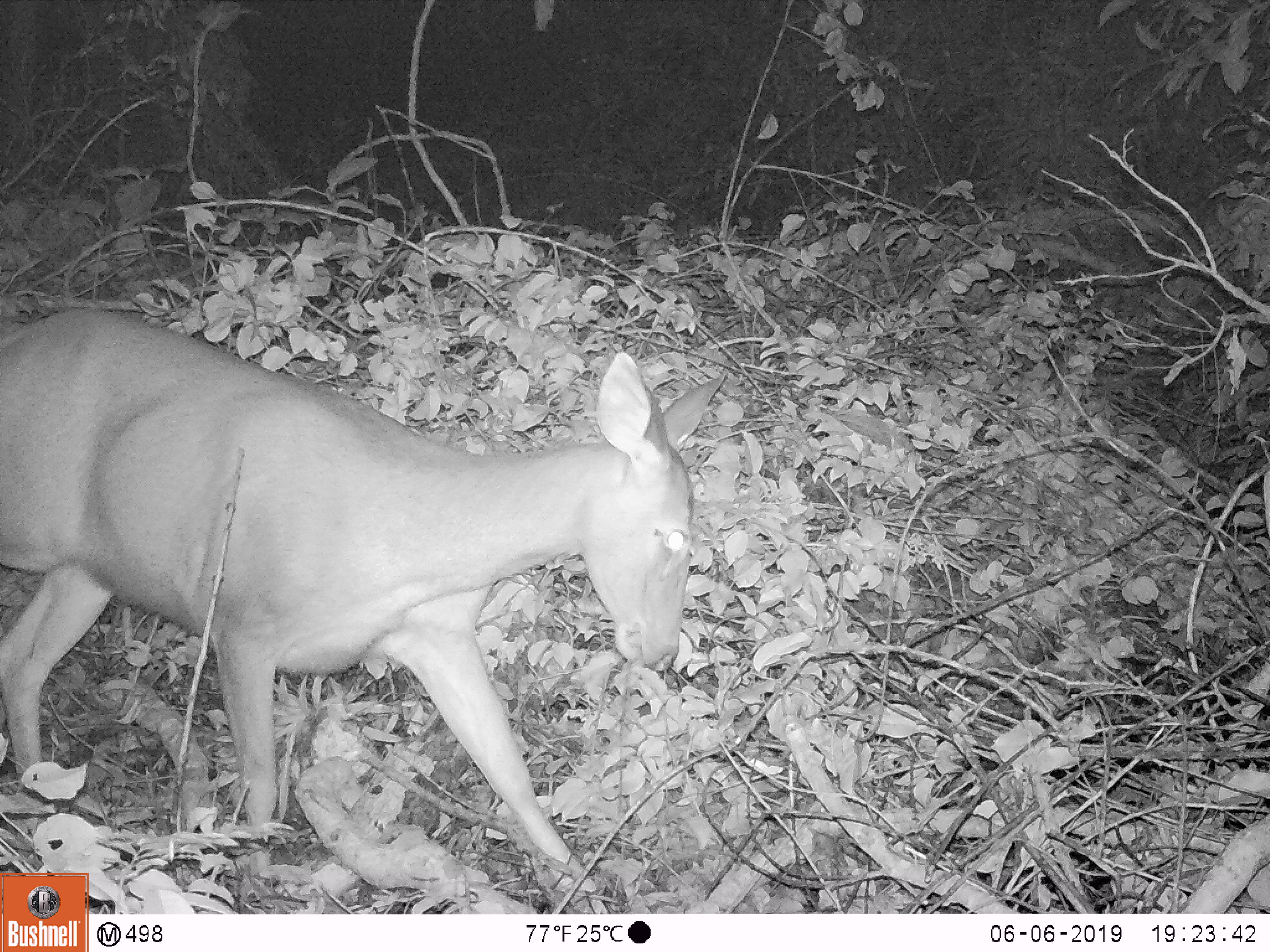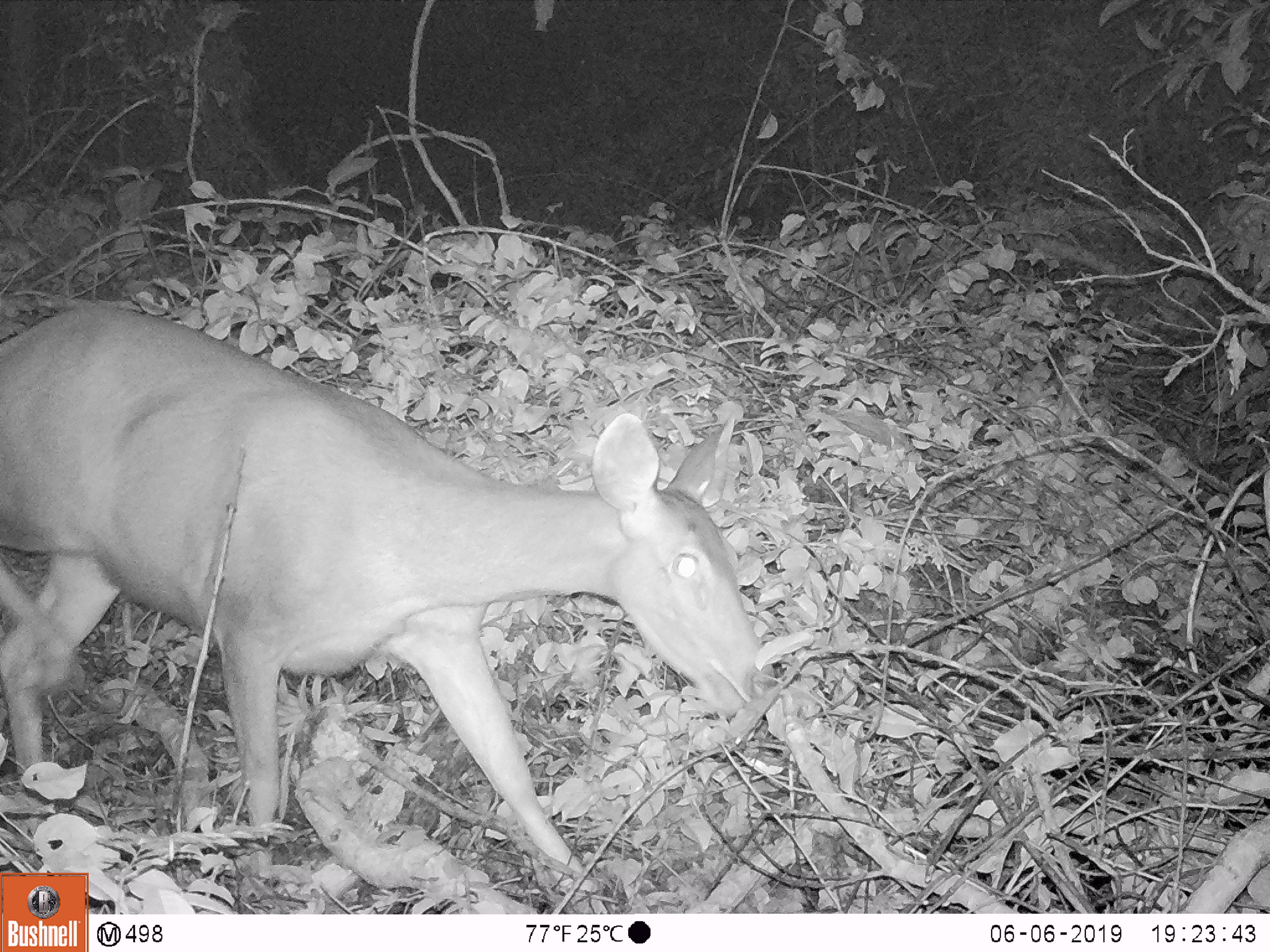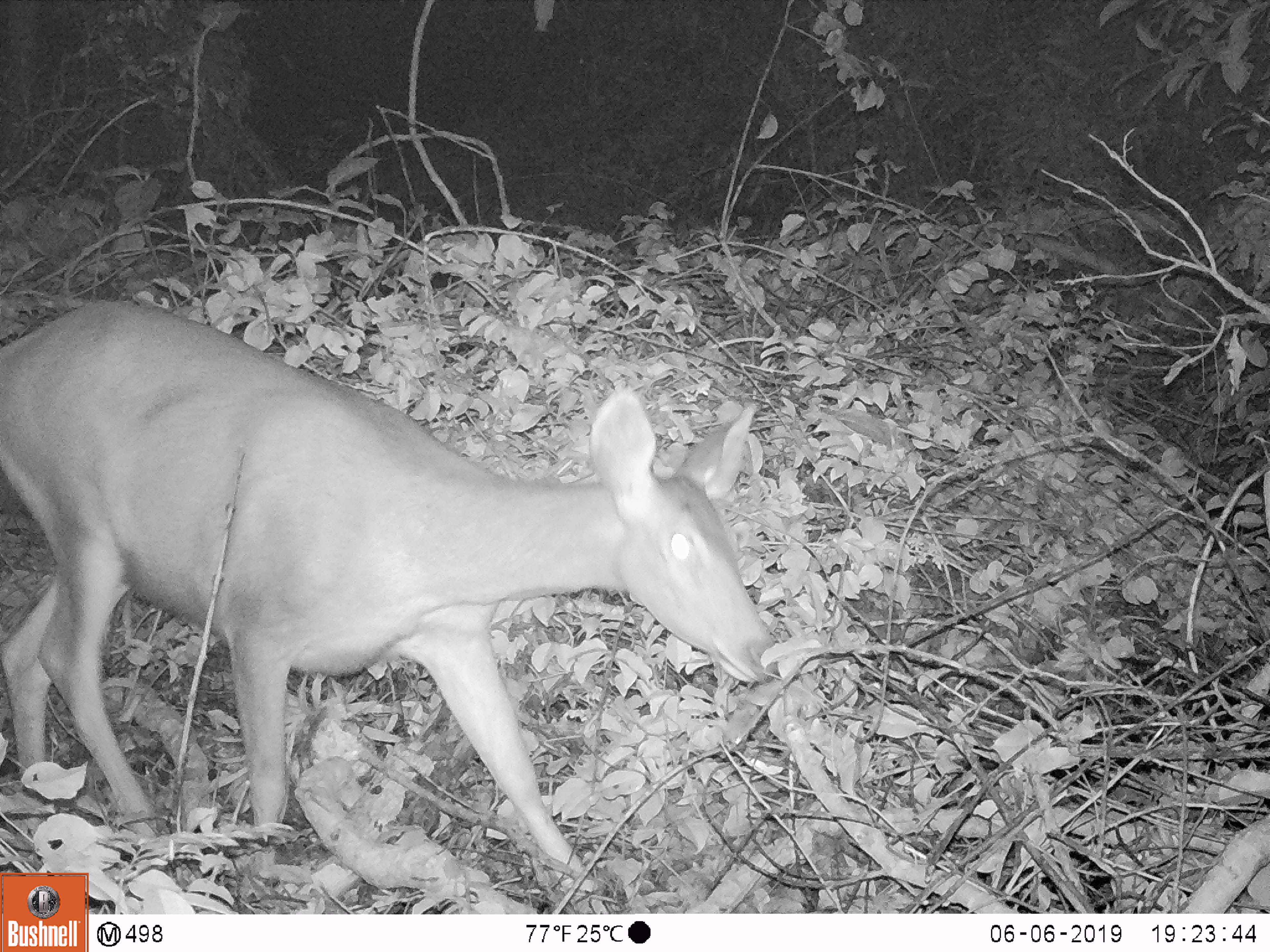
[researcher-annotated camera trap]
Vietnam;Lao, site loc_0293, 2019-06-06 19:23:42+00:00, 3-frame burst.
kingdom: Animalia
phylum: Chordata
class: Mammalia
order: Artiodactyla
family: Cervidae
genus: Rusa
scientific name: Rusa unicolor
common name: sambar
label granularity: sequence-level